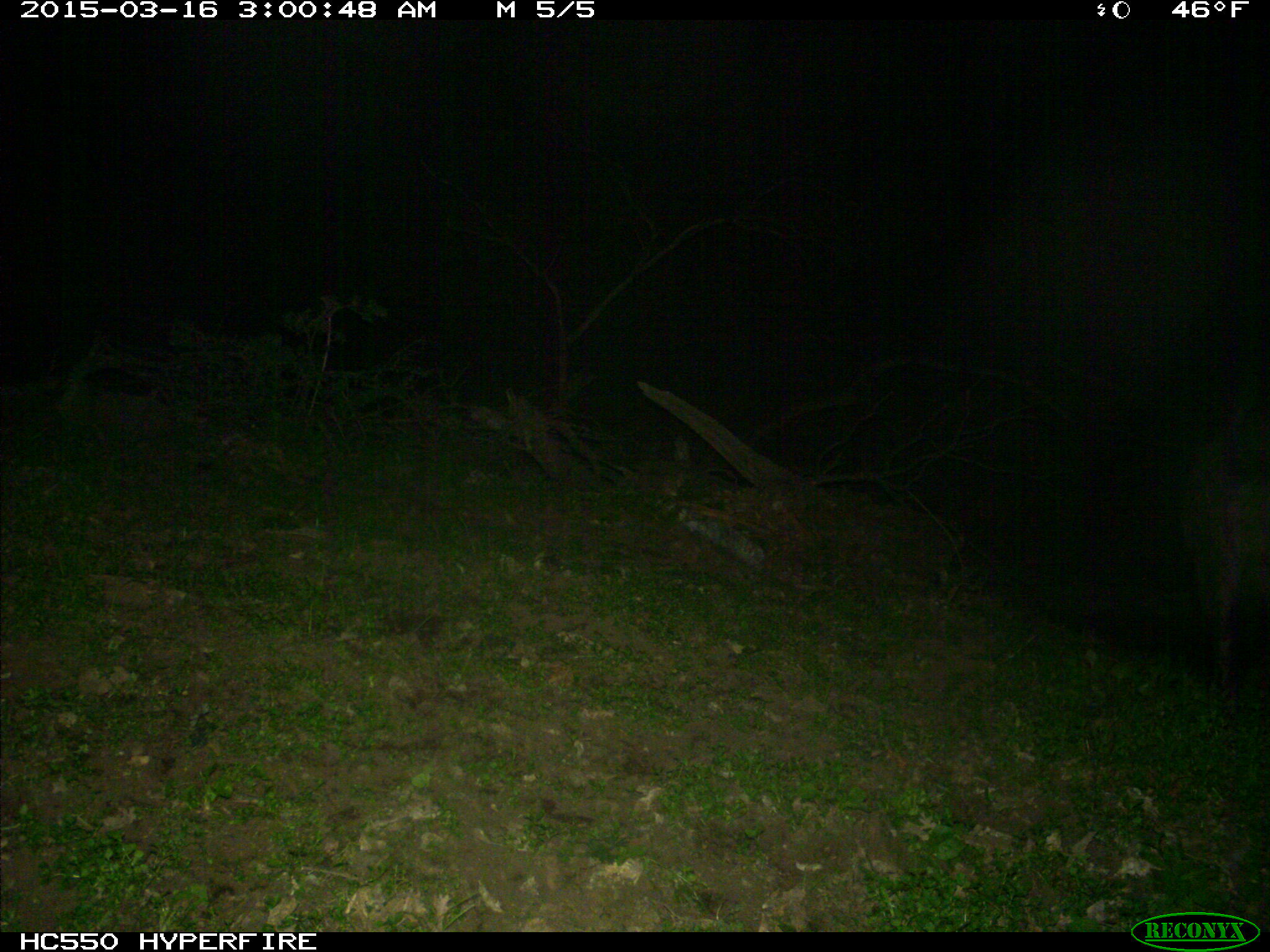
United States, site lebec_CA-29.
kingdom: Animalia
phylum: Chordata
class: Mammalia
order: Artiodactyla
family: Suidae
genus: Sus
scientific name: Sus scrofa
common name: wild boar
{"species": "Sus scrofa (wild boar)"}